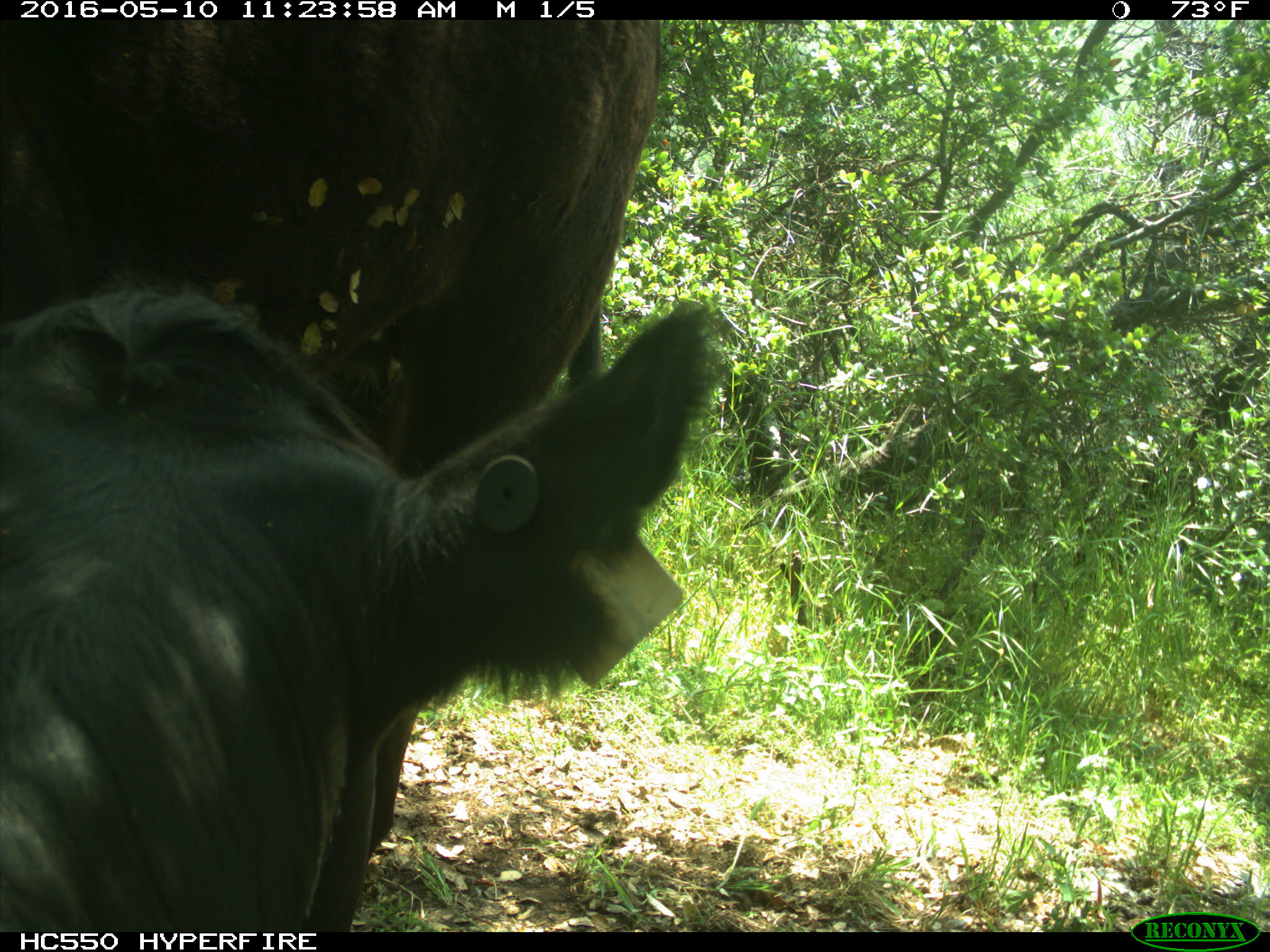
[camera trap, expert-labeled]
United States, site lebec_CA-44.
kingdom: Animalia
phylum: Chordata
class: Mammalia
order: Artiodactyla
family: Bovidae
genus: Bos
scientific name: Bos taurus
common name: domestic cow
Bos taurus (domestic cow).